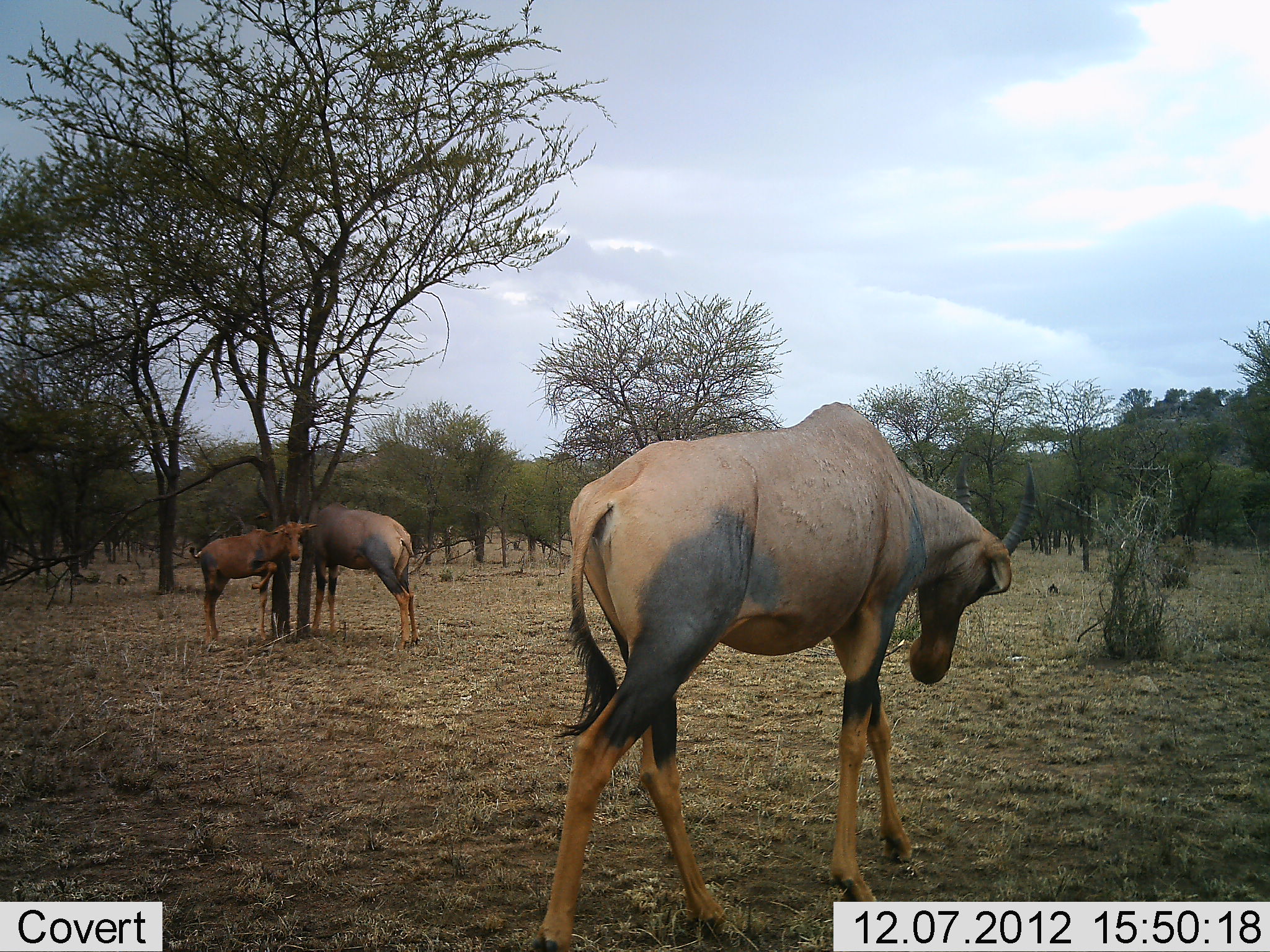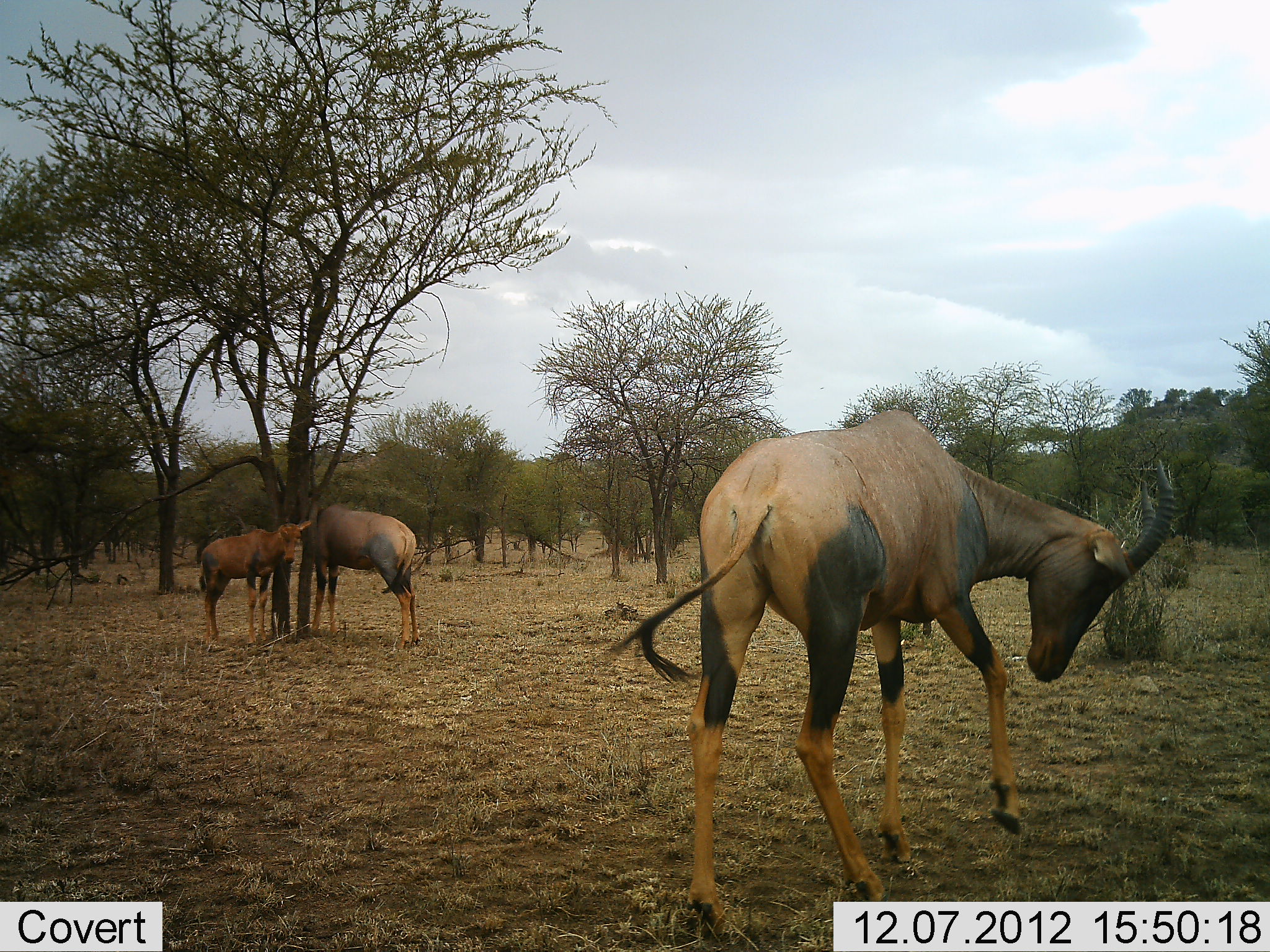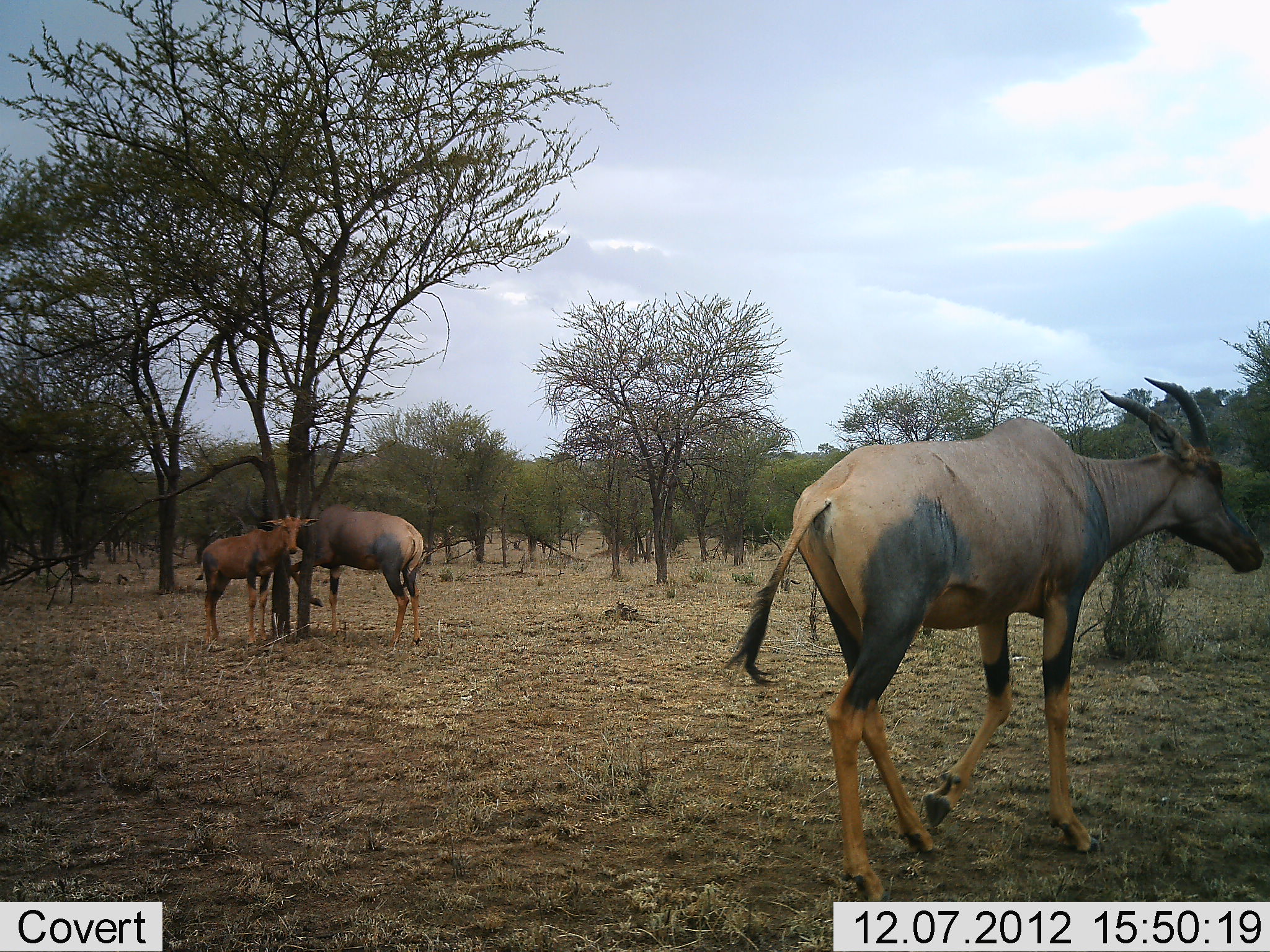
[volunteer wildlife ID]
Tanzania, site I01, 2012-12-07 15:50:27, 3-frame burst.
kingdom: Animalia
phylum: Chordata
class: Mammalia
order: Artiodactyla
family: Bovidae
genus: Damaliscus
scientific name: Damaliscus lunatus jimela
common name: topi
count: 3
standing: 88%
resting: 0%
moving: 50%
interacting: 0%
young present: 81%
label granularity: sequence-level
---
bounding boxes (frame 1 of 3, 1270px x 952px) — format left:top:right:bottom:
animal: 534:397:1016:952; 303:502:421:647; 191:520:316:648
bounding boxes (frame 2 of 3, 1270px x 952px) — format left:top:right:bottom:
animal: 610:409:1181:952; 307:480:421:651; 199:518:314:647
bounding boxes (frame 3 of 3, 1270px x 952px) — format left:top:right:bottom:
animal: 719:374:1263:903; 292:482:425:658; 194:512:322:648